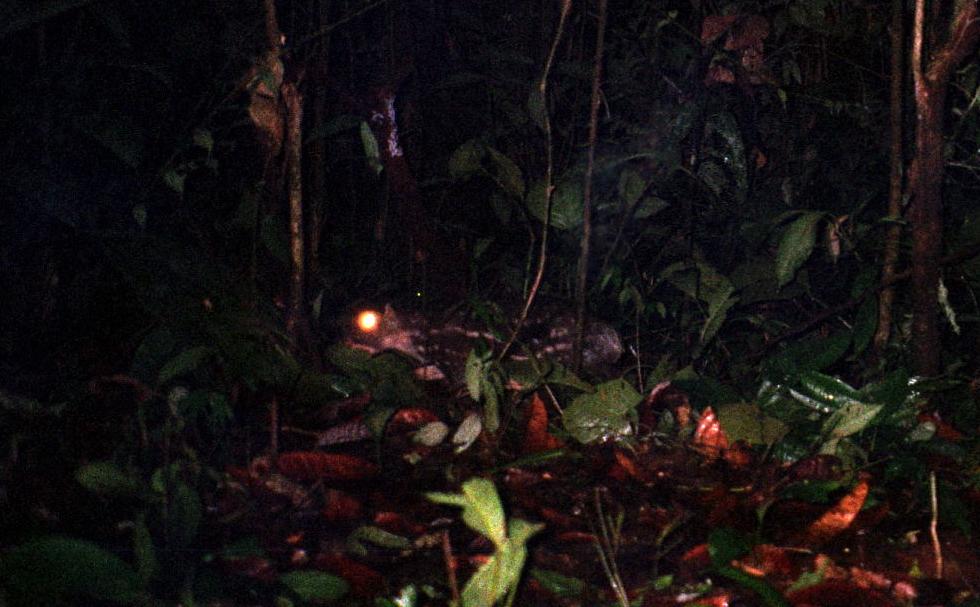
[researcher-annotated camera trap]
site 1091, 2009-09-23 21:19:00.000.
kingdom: Animalia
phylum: Chordata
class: Mammalia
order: Rodentia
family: Cuniculidae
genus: Cuniculus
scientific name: Cuniculus paca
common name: spotted paca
Cuniculus paca (spotted paca).